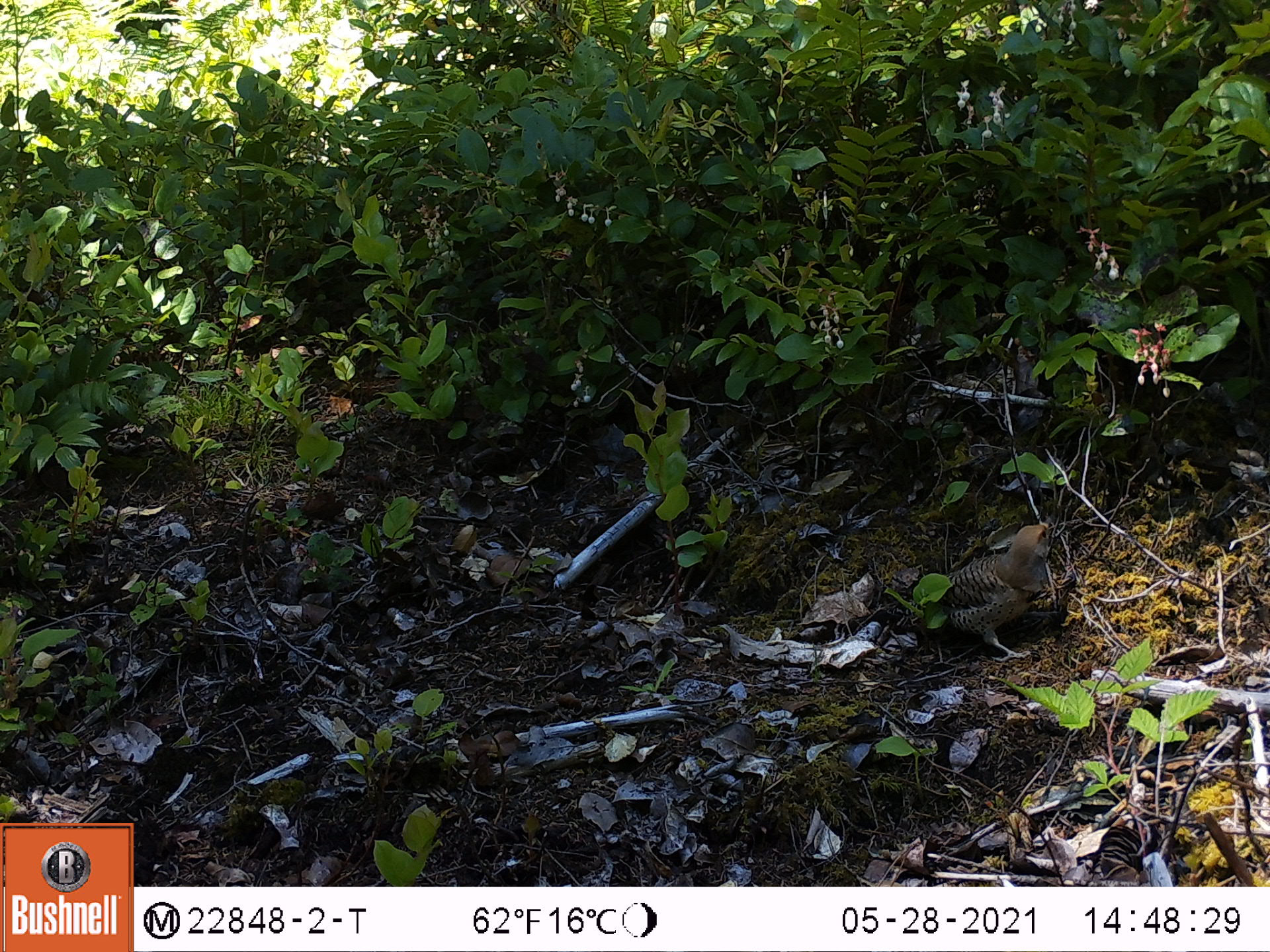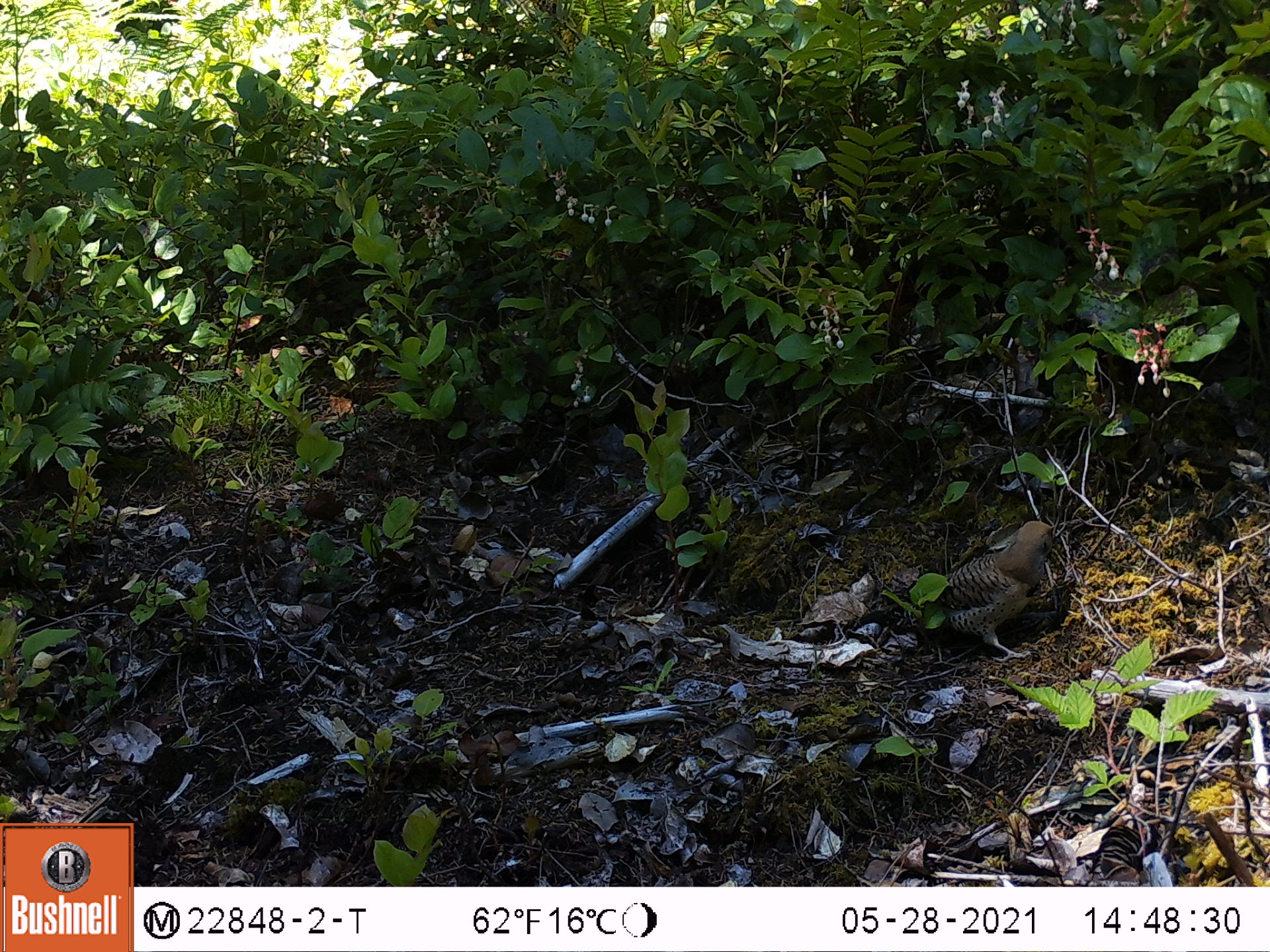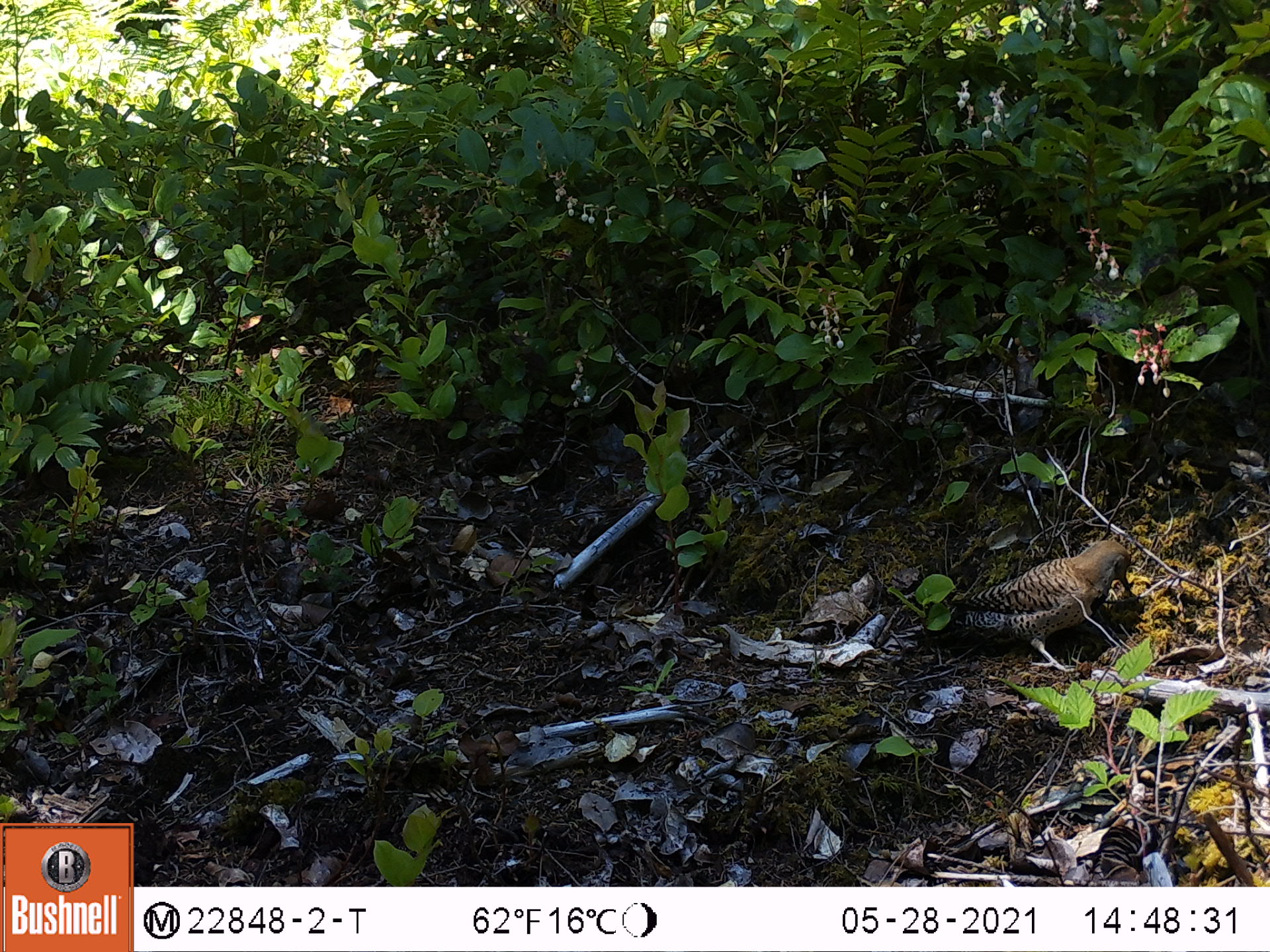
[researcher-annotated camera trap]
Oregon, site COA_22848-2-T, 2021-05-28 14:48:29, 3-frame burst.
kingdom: Animalia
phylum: Chordata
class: Aves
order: Piciformes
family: Picidae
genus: Colaptes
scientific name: Colaptes auratus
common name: northern flicker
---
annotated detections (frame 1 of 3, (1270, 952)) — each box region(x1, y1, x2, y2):
northern flicker: region(886, 495, 1062, 676)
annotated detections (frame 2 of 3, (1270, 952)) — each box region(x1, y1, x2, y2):
northern flicker: region(898, 508, 1058, 673)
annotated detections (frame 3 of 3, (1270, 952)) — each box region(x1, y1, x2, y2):
northern flicker: region(920, 537, 1141, 675)